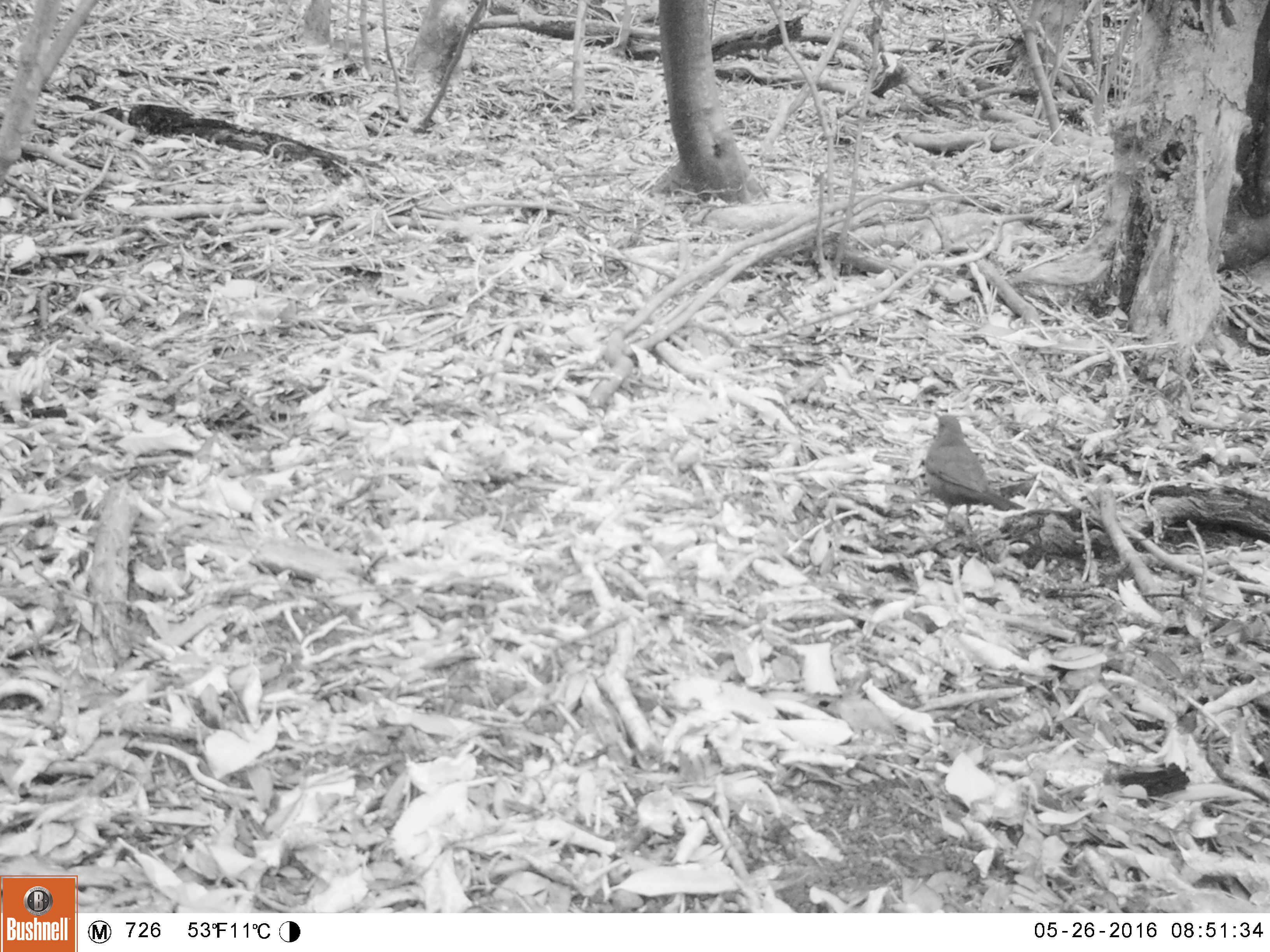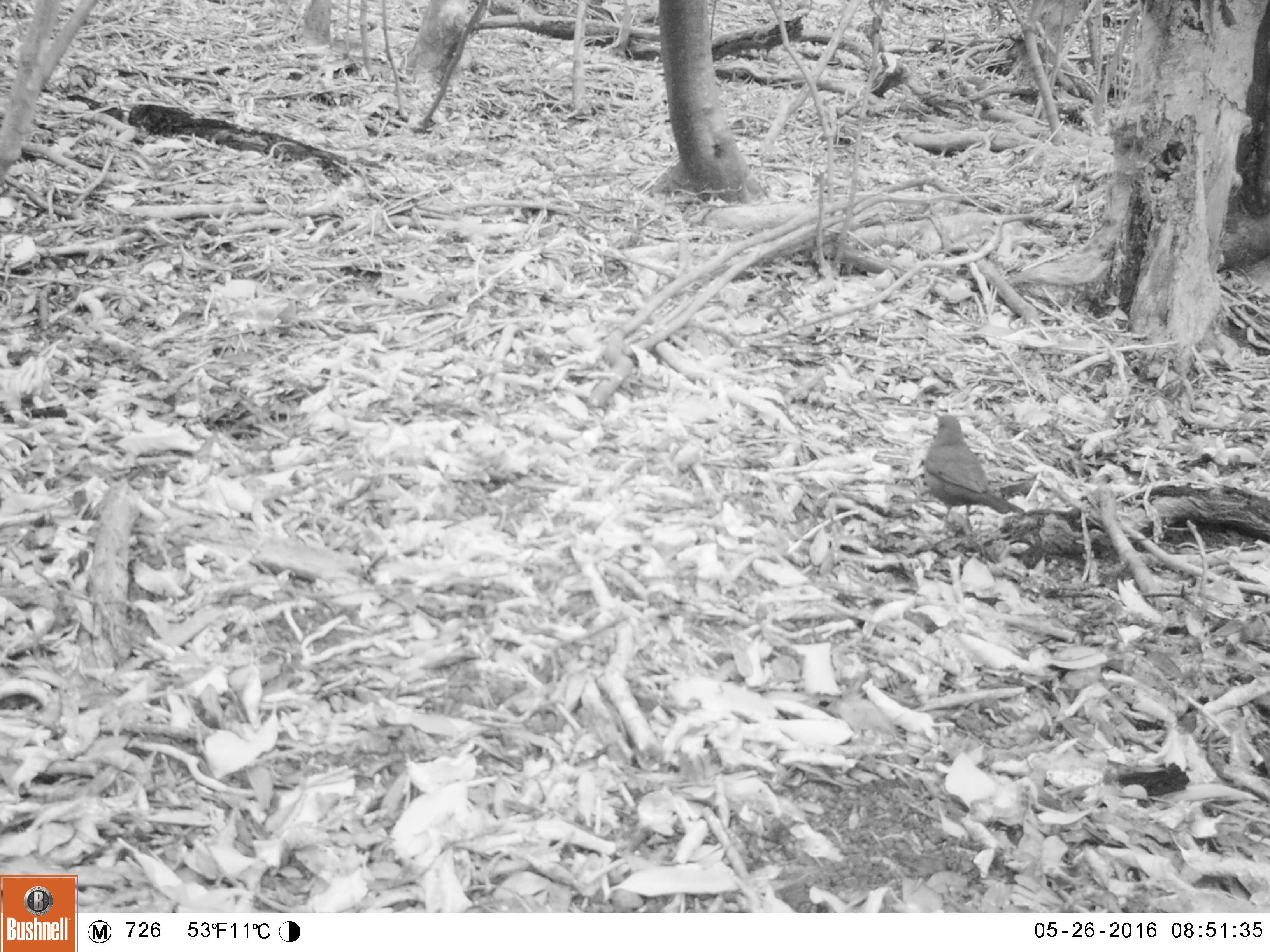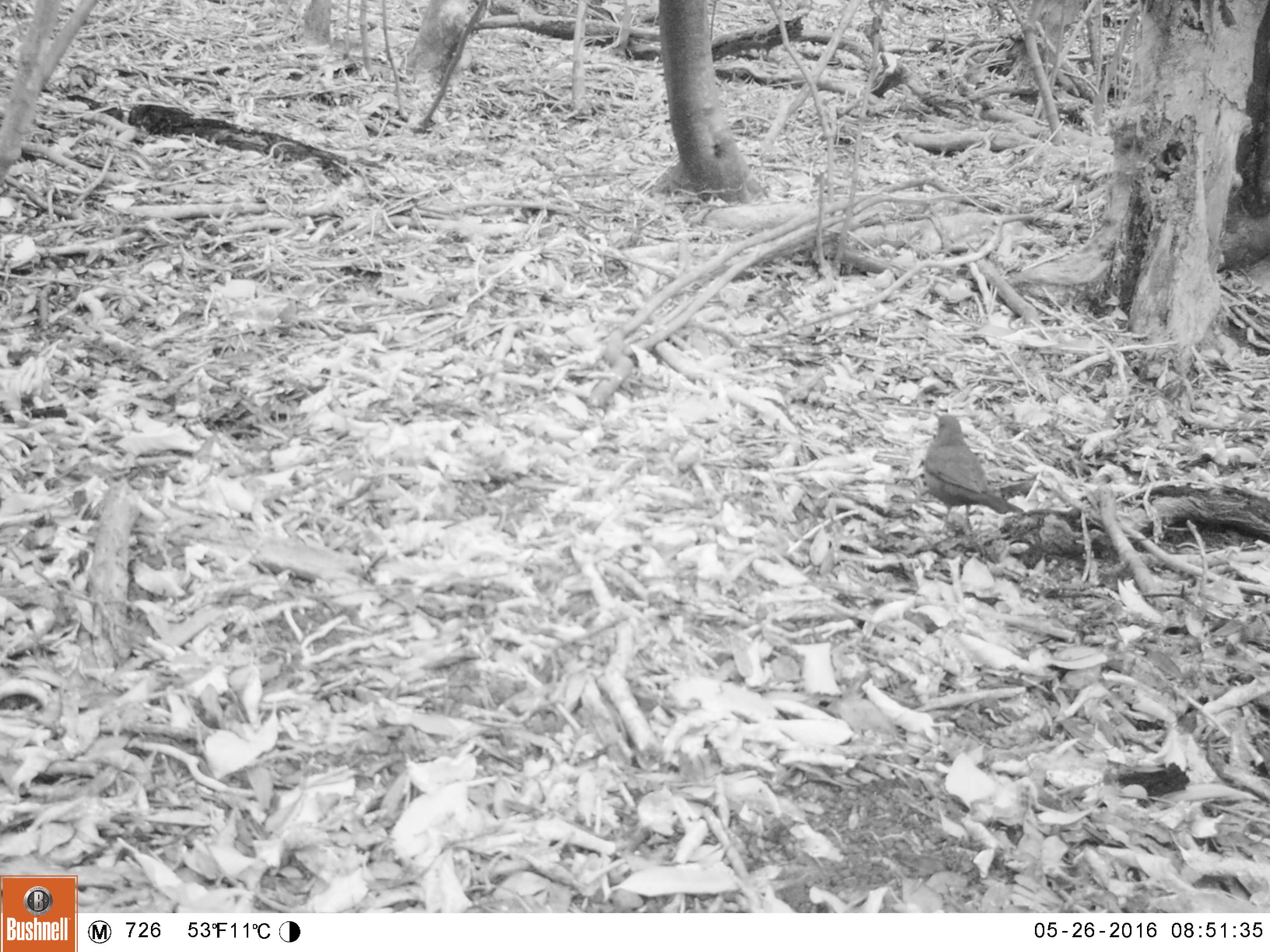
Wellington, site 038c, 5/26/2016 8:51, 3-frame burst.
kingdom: Animalia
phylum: Chordata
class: Aves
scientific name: Aves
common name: bird